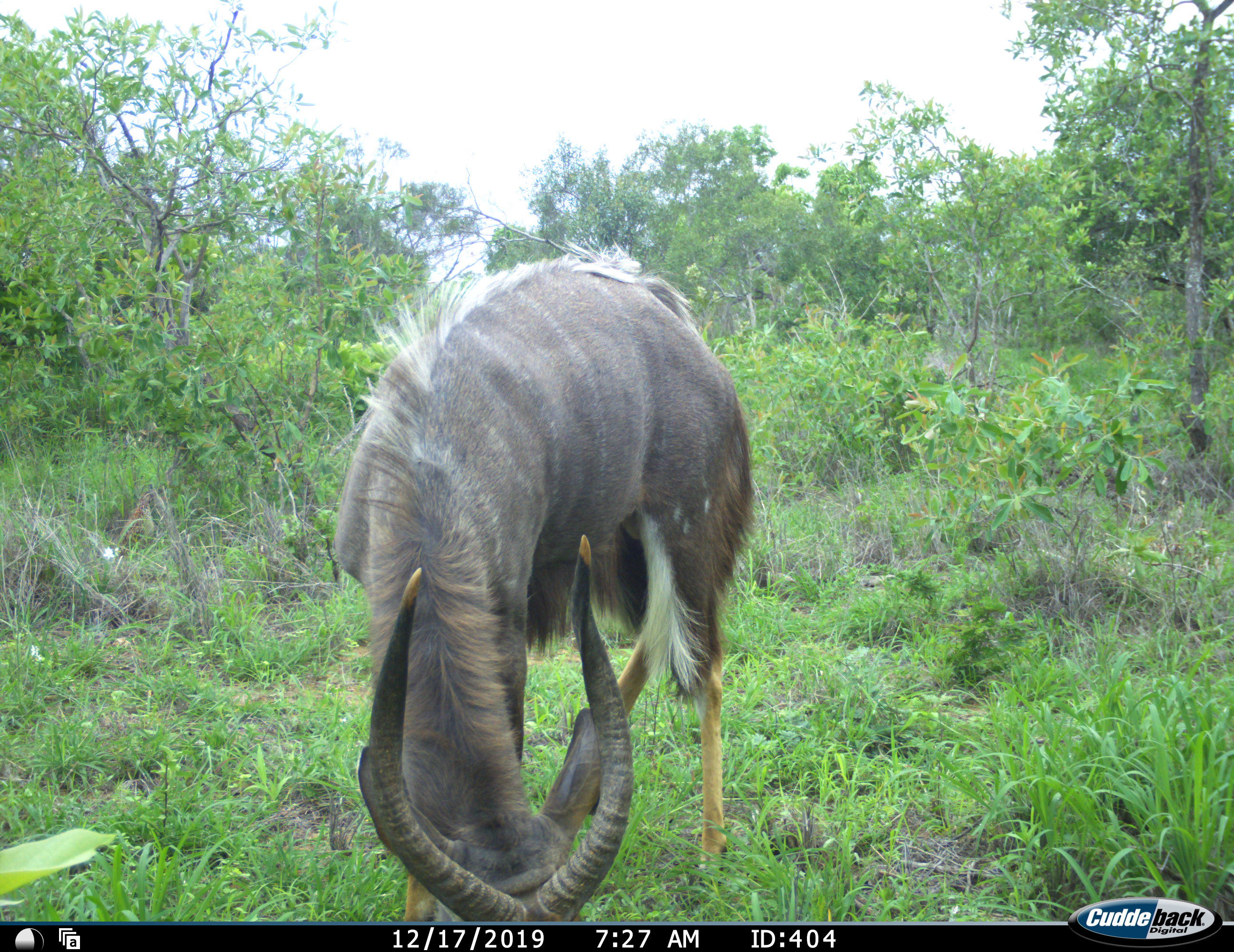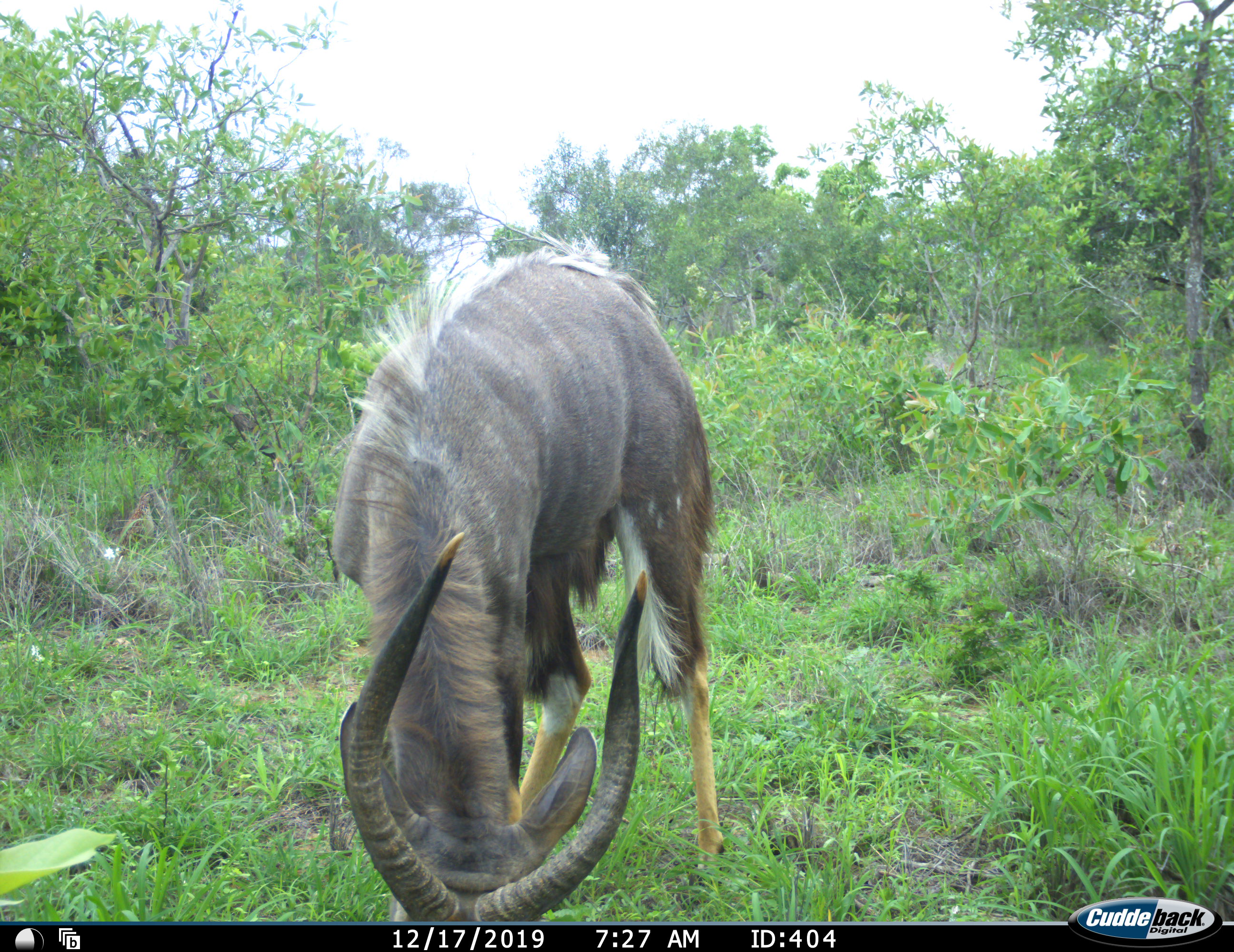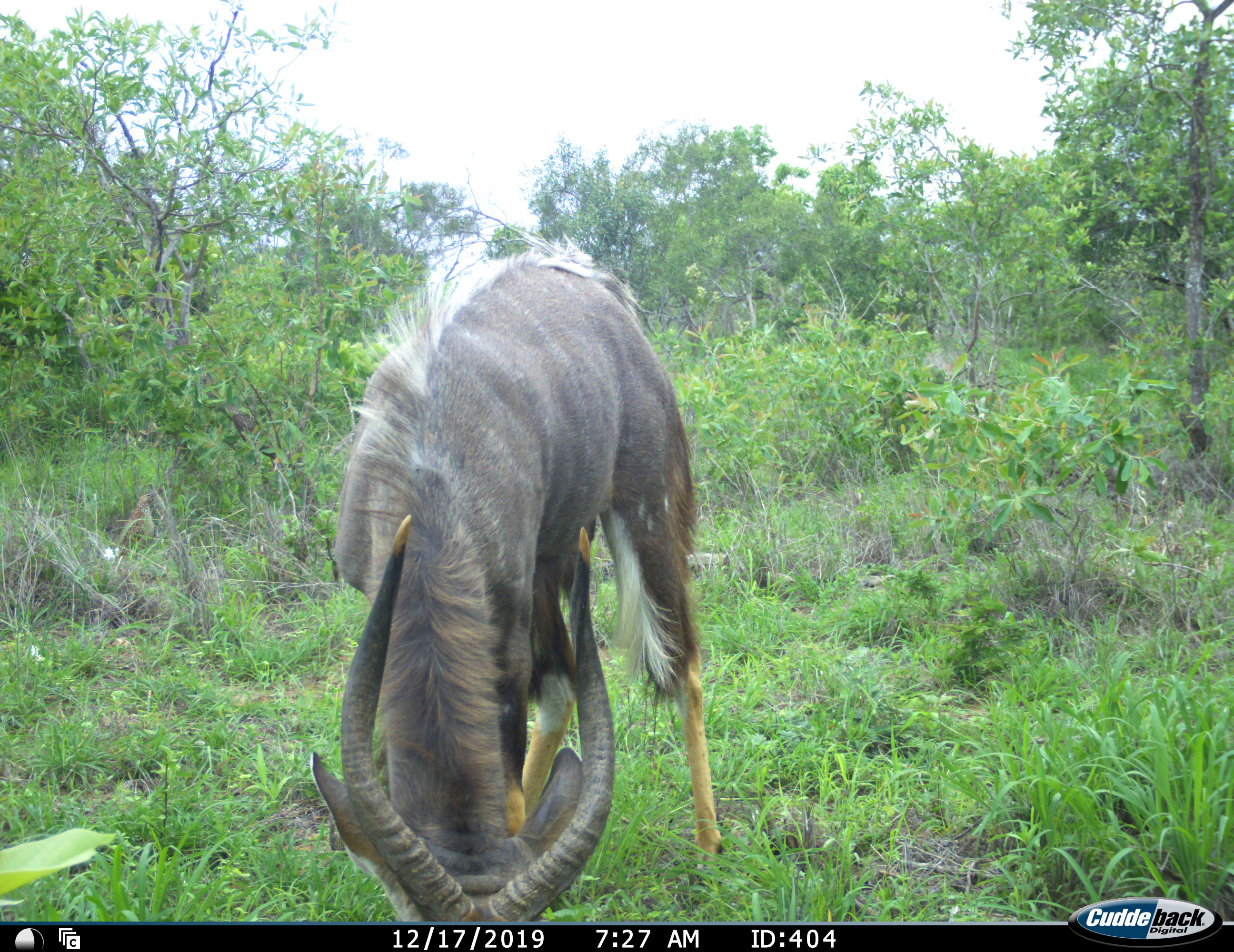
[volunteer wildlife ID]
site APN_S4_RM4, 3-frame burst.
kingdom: Animalia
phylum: Chordata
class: Mammalia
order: Artiodactyla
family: Bovidae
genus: Tragelaphus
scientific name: Tragelaphus angasii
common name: nyala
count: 1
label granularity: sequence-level